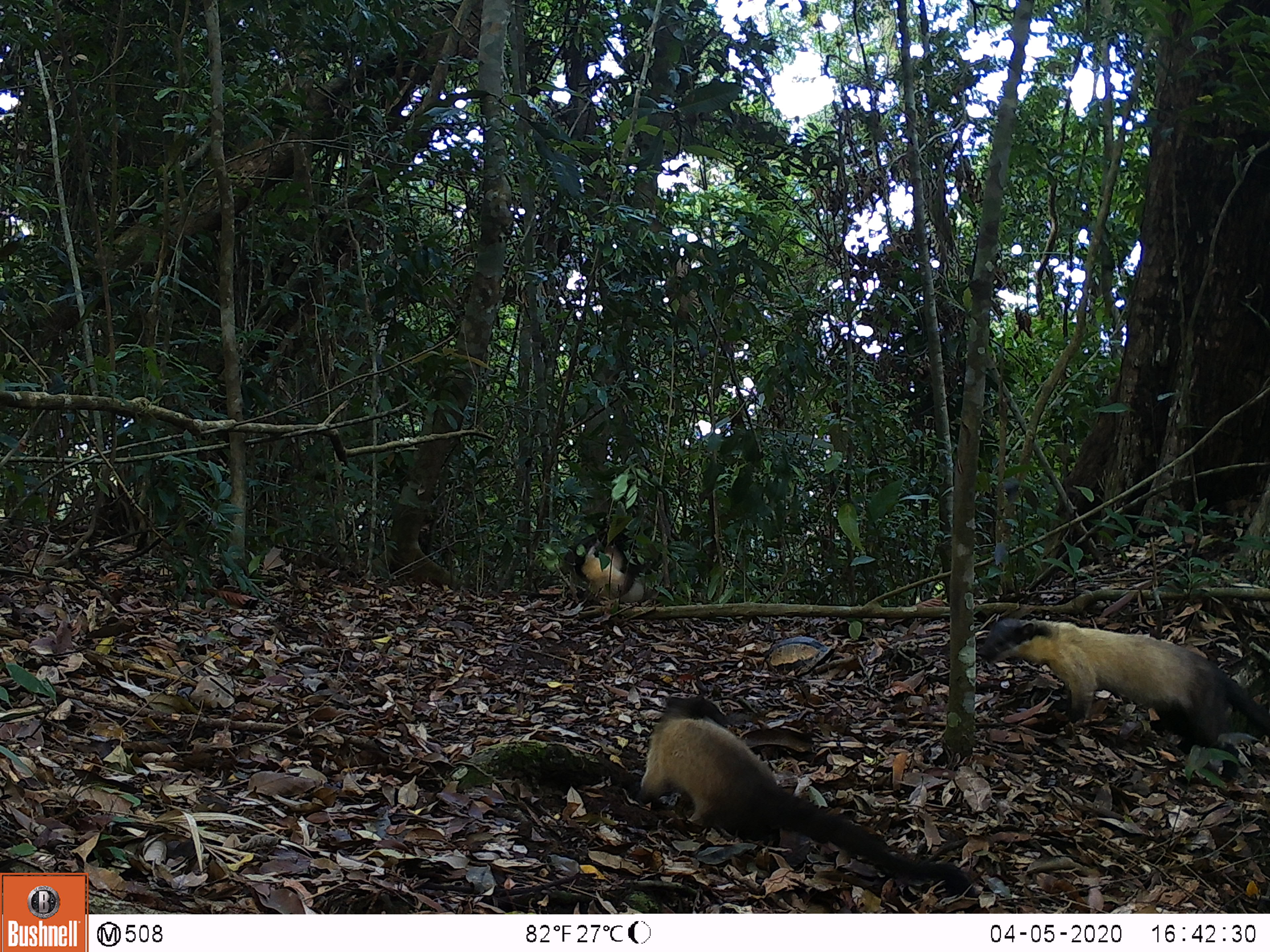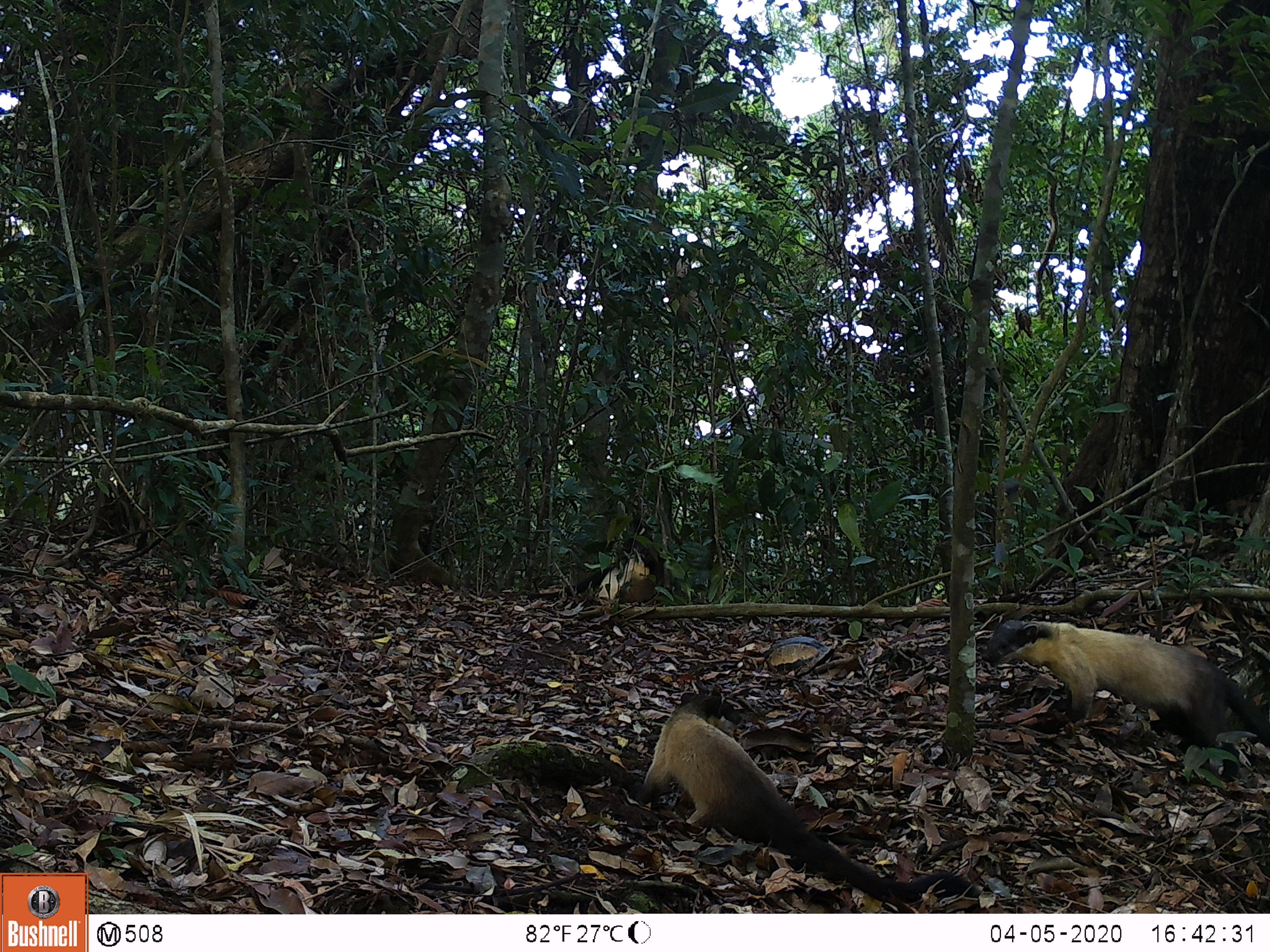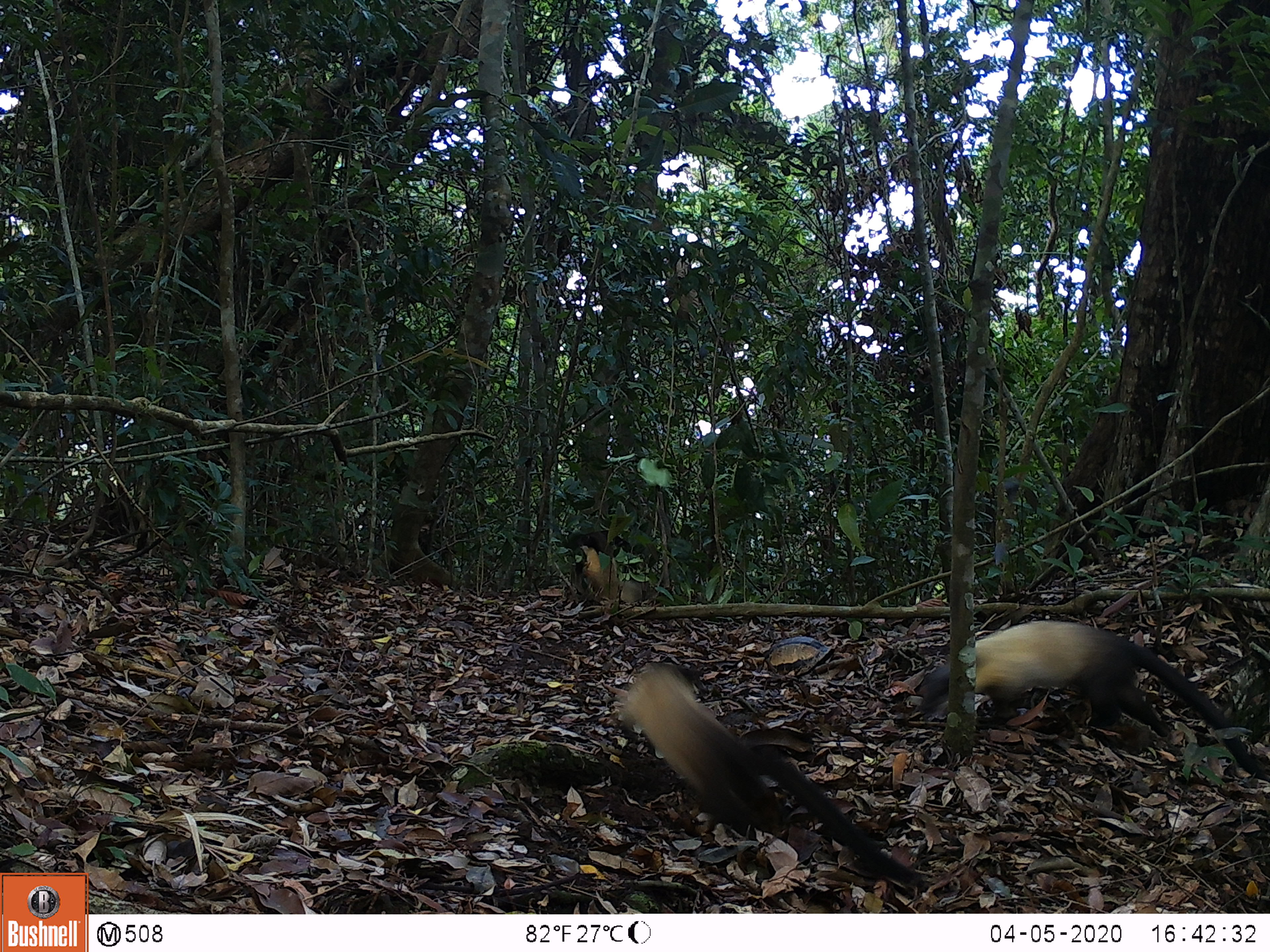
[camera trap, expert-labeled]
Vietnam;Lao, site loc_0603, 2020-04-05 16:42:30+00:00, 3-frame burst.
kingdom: Animalia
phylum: Chordata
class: Mammalia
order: Carnivora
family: Mustelidae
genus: Martes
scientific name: Martes flavigula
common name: yellow-throated marten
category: yellow throated marten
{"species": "yellow throated marten (yellow-throated marten) (Martes flavigula)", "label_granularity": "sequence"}